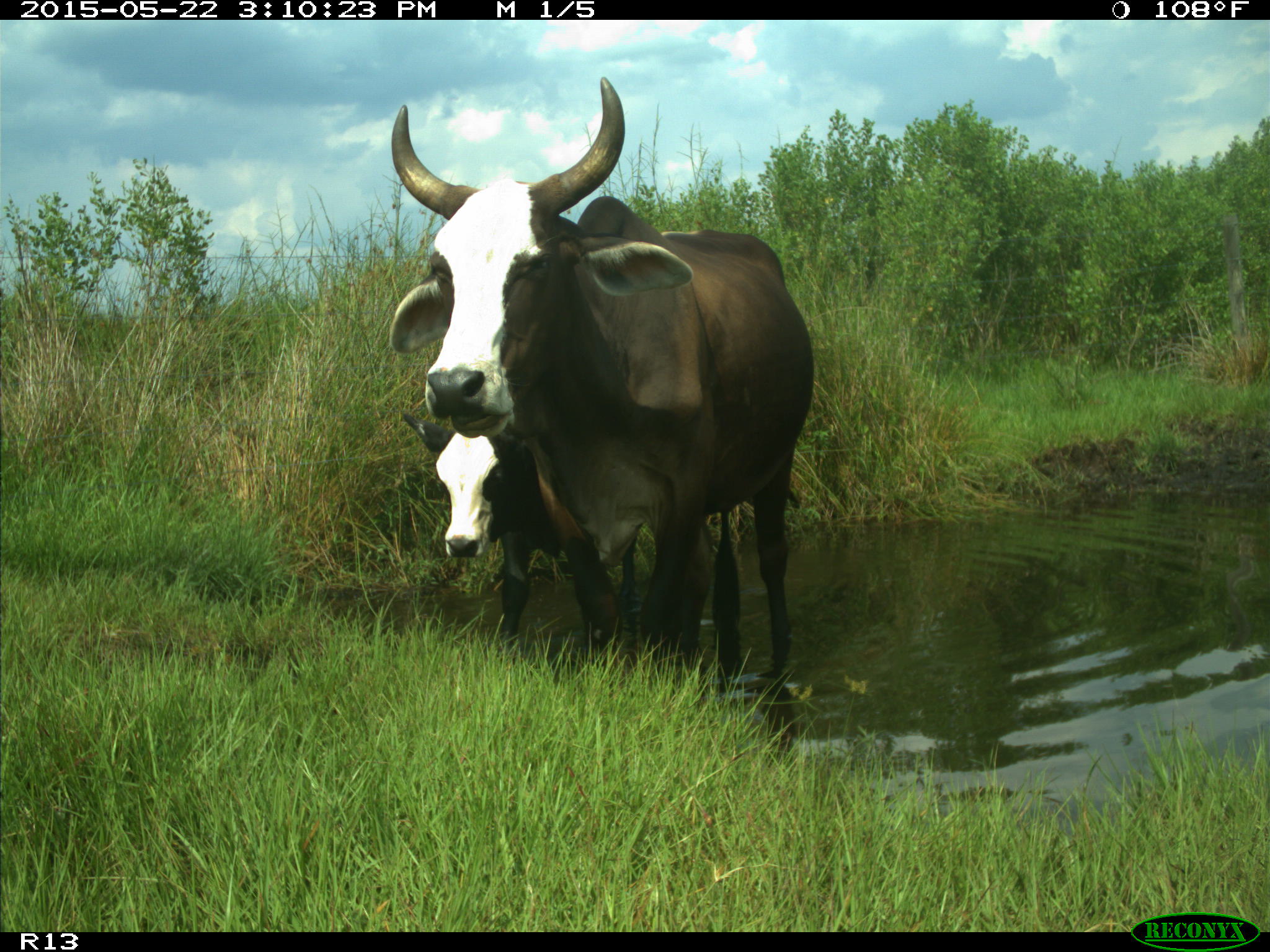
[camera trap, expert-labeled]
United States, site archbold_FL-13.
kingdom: Animalia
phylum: Chordata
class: Mammalia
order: Artiodactyla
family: Bovidae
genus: Bos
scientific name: Bos taurus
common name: domestic cow